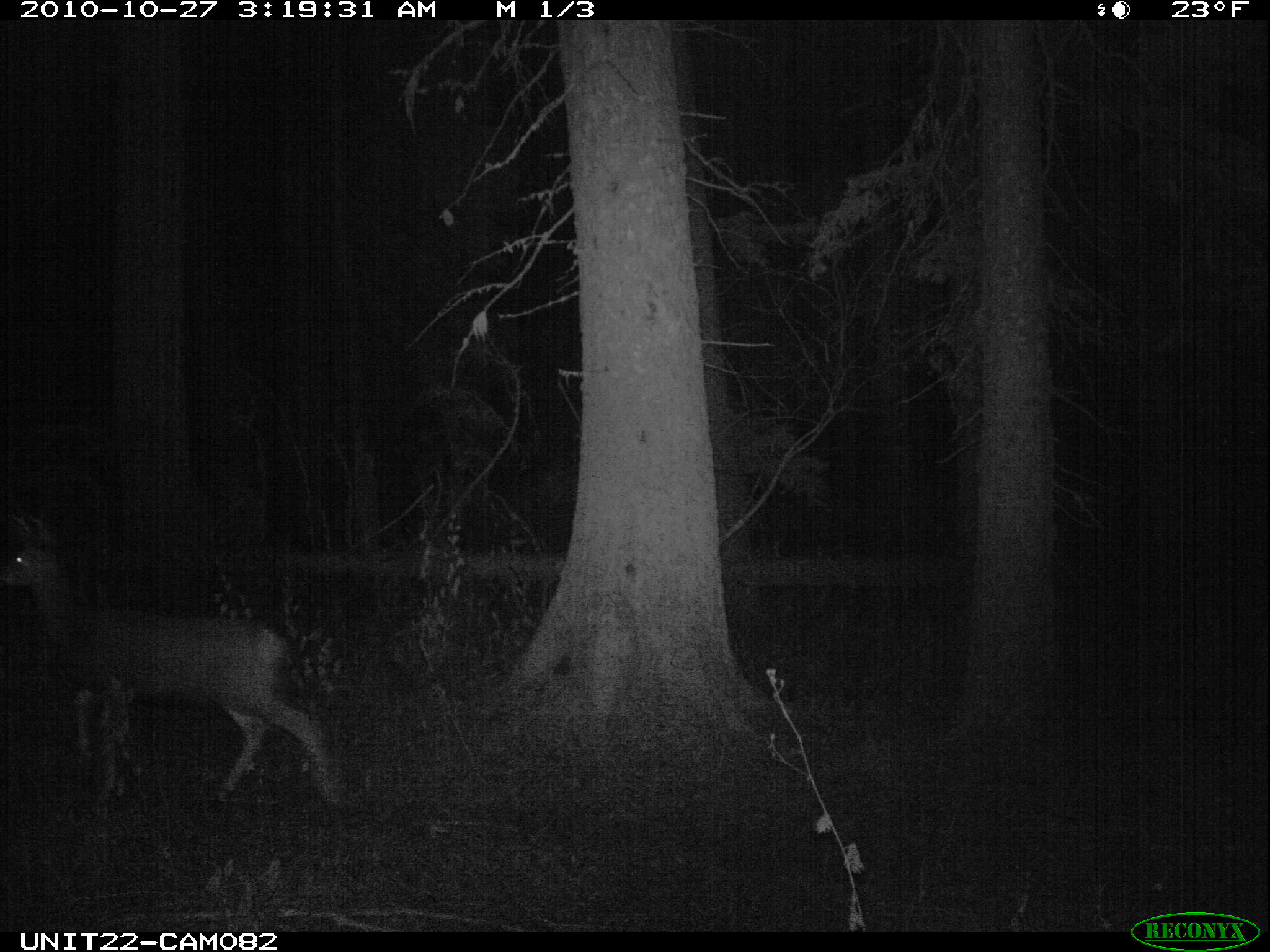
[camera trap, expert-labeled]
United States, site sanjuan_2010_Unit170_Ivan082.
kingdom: Animalia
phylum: Chordata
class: Mammalia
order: Artiodactyla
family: Cervidae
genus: Odocoileus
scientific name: Odocoileus hemionus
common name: mule deer